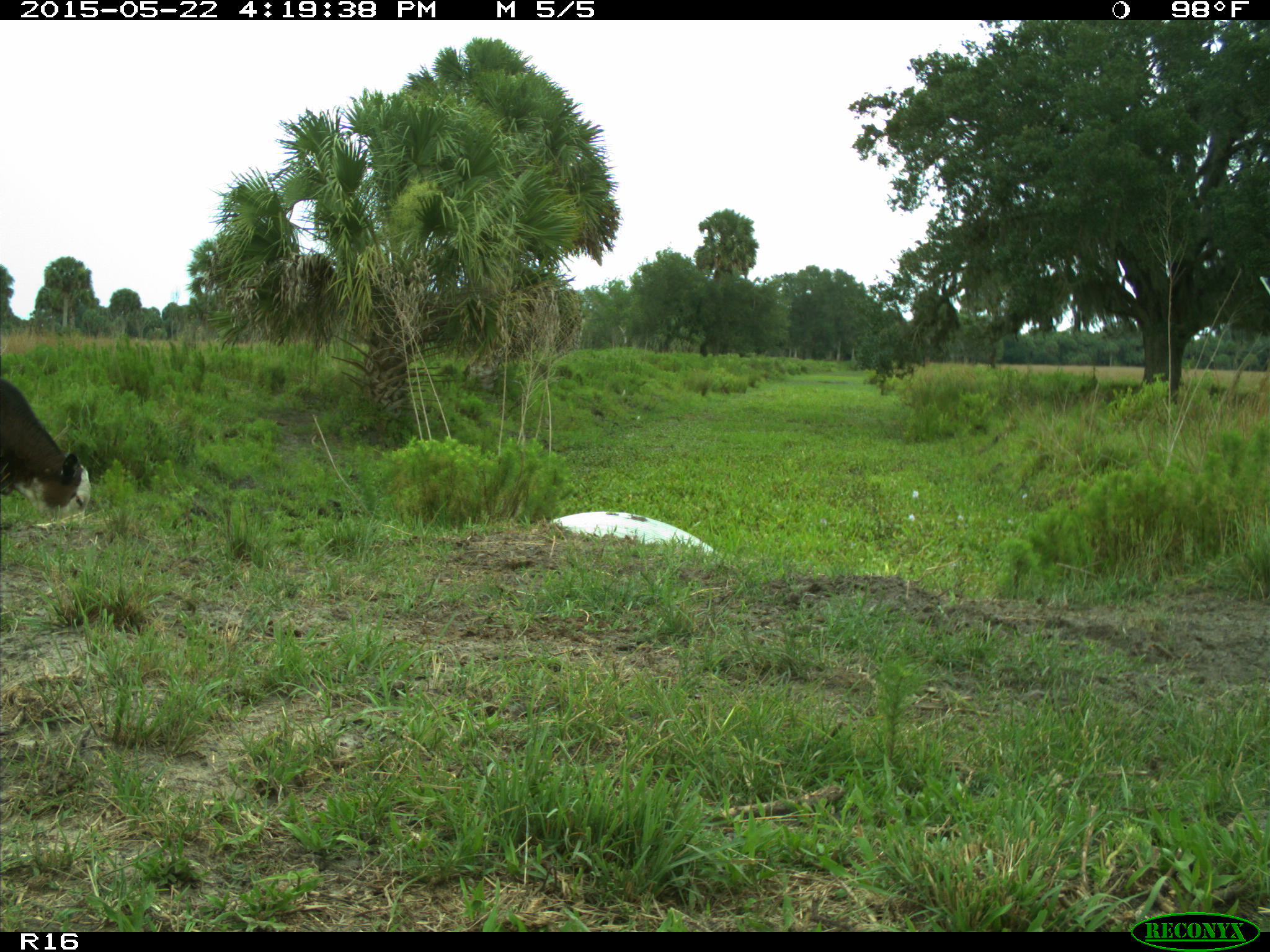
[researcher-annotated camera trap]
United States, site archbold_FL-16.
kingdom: Animalia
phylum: Chordata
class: Mammalia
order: Artiodactyla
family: Bovidae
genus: Bos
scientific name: Bos taurus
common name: domestic cow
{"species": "Bos taurus (domestic cow)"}